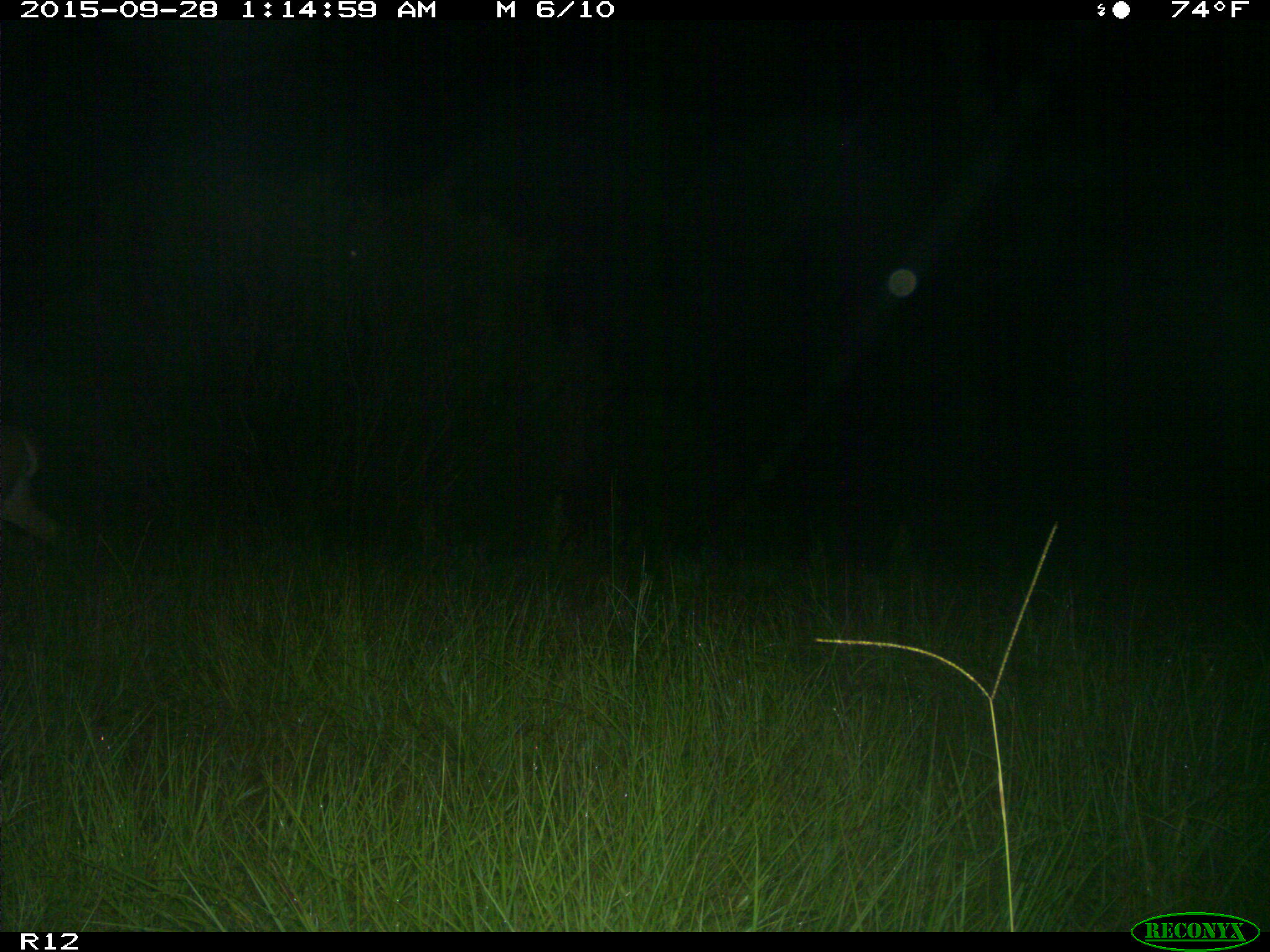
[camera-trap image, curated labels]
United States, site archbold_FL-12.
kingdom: Animalia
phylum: Chordata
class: Mammalia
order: Artiodactyla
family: Cervidae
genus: Odocoileus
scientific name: Odocoileus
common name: deer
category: unidentified deer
Unidentified deer (deer) (Odocoileus).